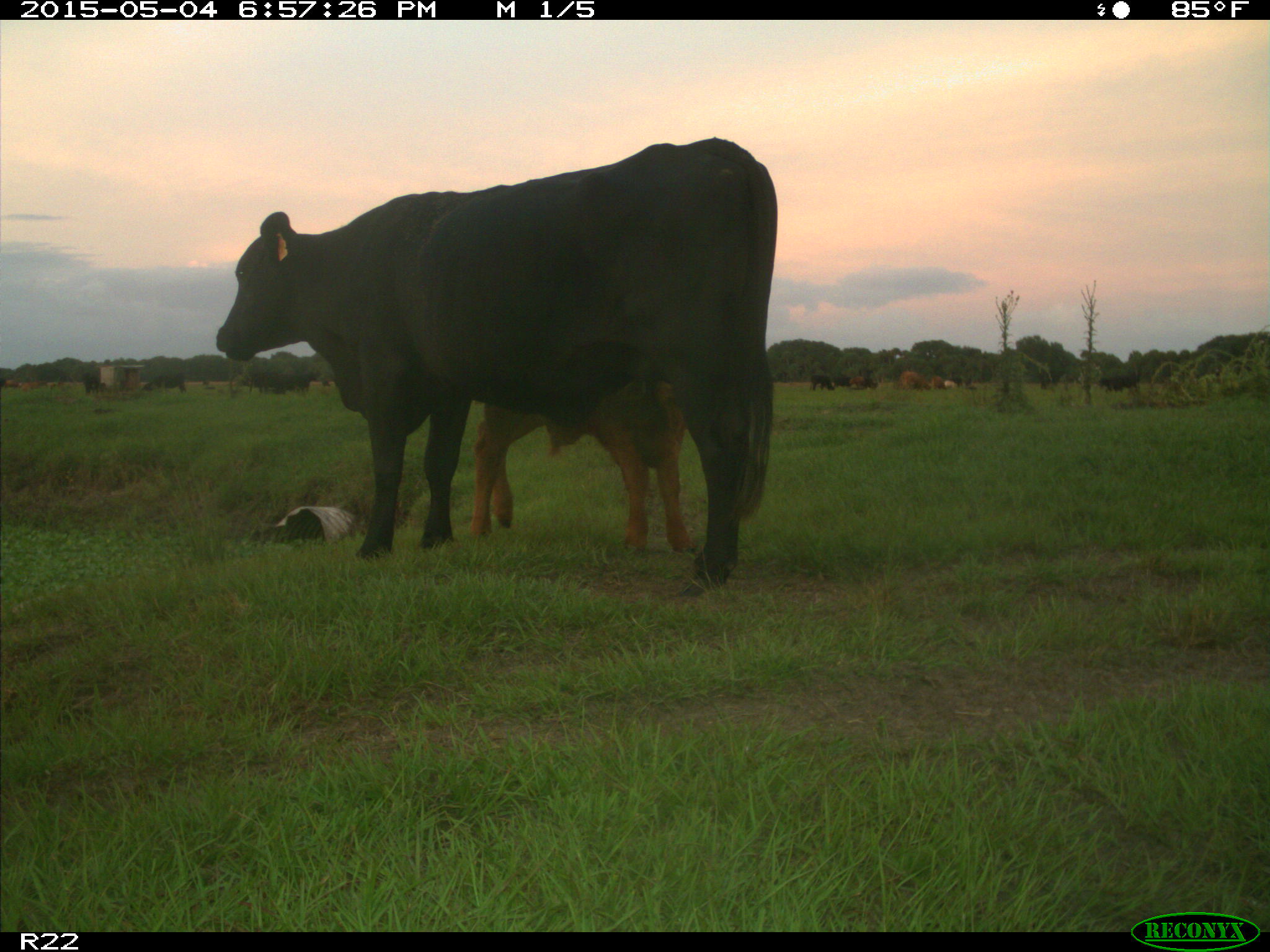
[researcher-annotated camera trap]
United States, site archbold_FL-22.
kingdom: Animalia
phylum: Chordata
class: Mammalia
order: Artiodactyla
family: Bovidae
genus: Bos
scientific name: Bos taurus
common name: domestic cow